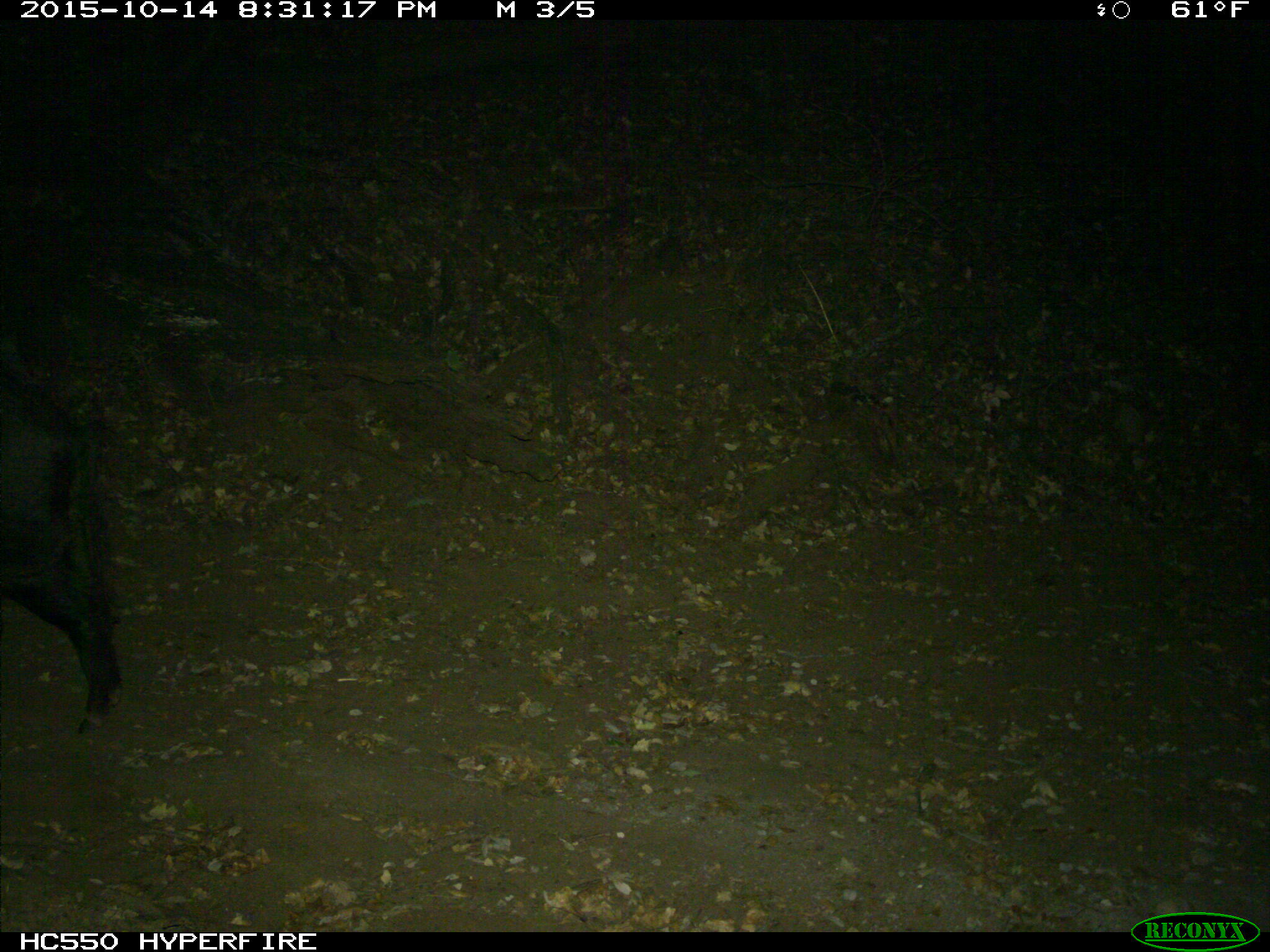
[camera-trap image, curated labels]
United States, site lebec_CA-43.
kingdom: Animalia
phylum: Chordata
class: Mammalia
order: Artiodactyla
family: Suidae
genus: Sus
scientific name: Sus scrofa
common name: wild boar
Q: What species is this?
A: Sus scrofa (wild boar).